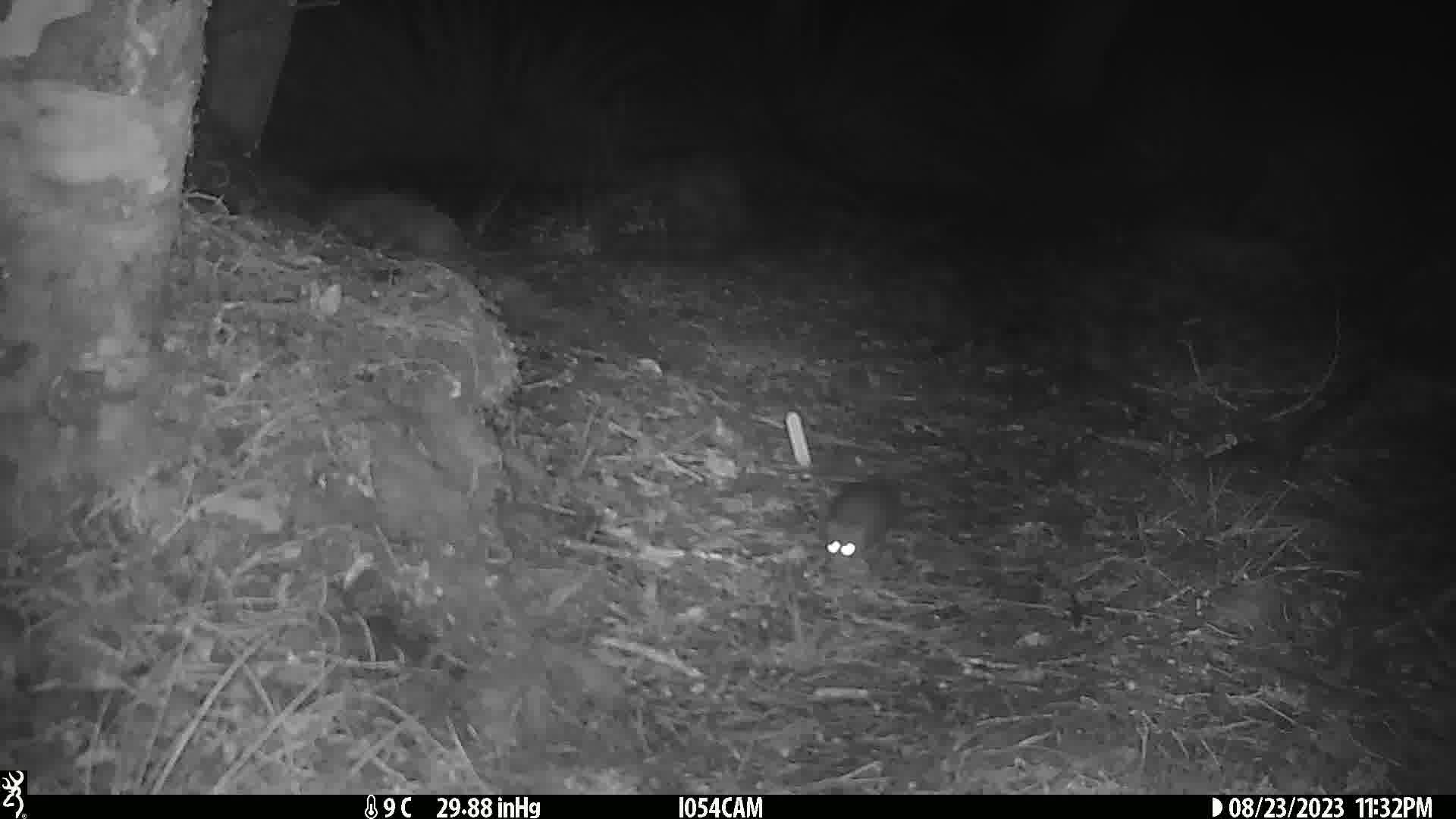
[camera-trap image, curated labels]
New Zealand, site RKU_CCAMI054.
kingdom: Animalia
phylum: Chordata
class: Mammalia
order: Rodentia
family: Muridae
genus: Rattus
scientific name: Rattus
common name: rat